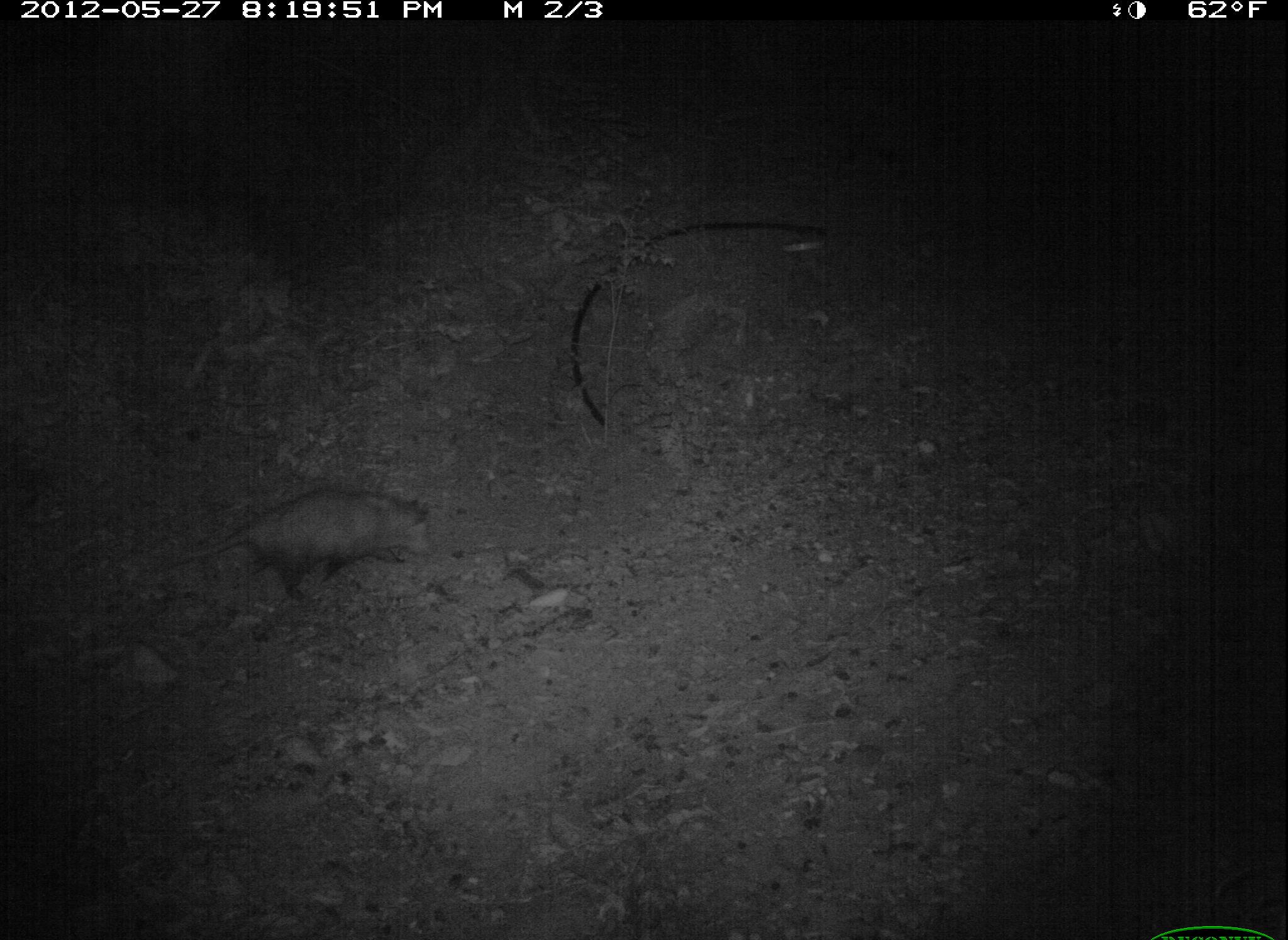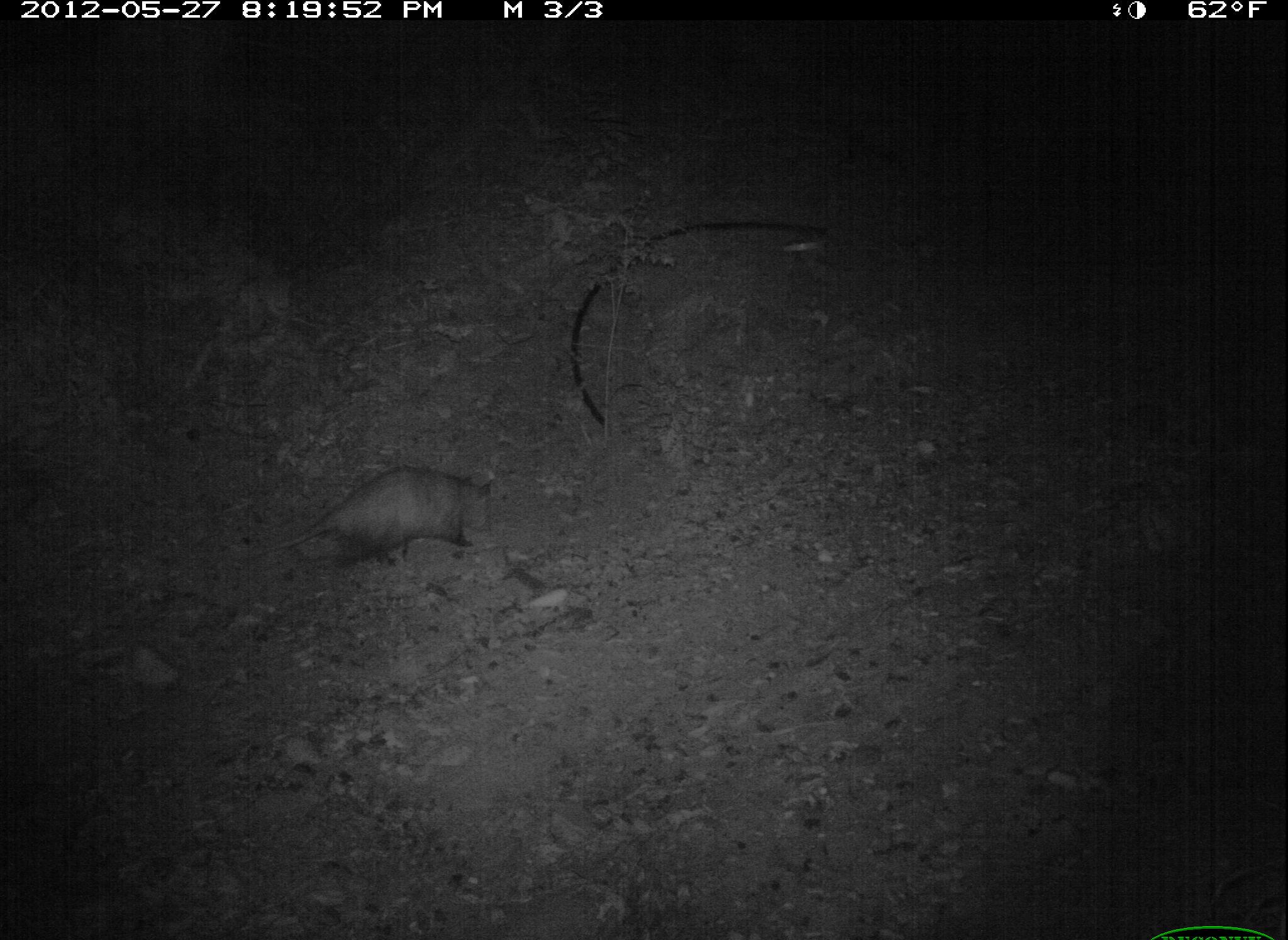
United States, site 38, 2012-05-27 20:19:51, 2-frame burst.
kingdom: Animalia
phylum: Chordata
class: Mammalia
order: Didelphimorphia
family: Didelphidae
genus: Didelphis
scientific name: Didelphis virginiana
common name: virginia opossum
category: opossum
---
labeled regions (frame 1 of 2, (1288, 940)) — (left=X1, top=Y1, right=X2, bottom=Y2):
opossum: (left=137, top=454, right=481, bottom=631)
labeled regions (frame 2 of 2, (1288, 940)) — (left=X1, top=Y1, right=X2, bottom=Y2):
opossum: (left=259, top=446, right=531, bottom=586)